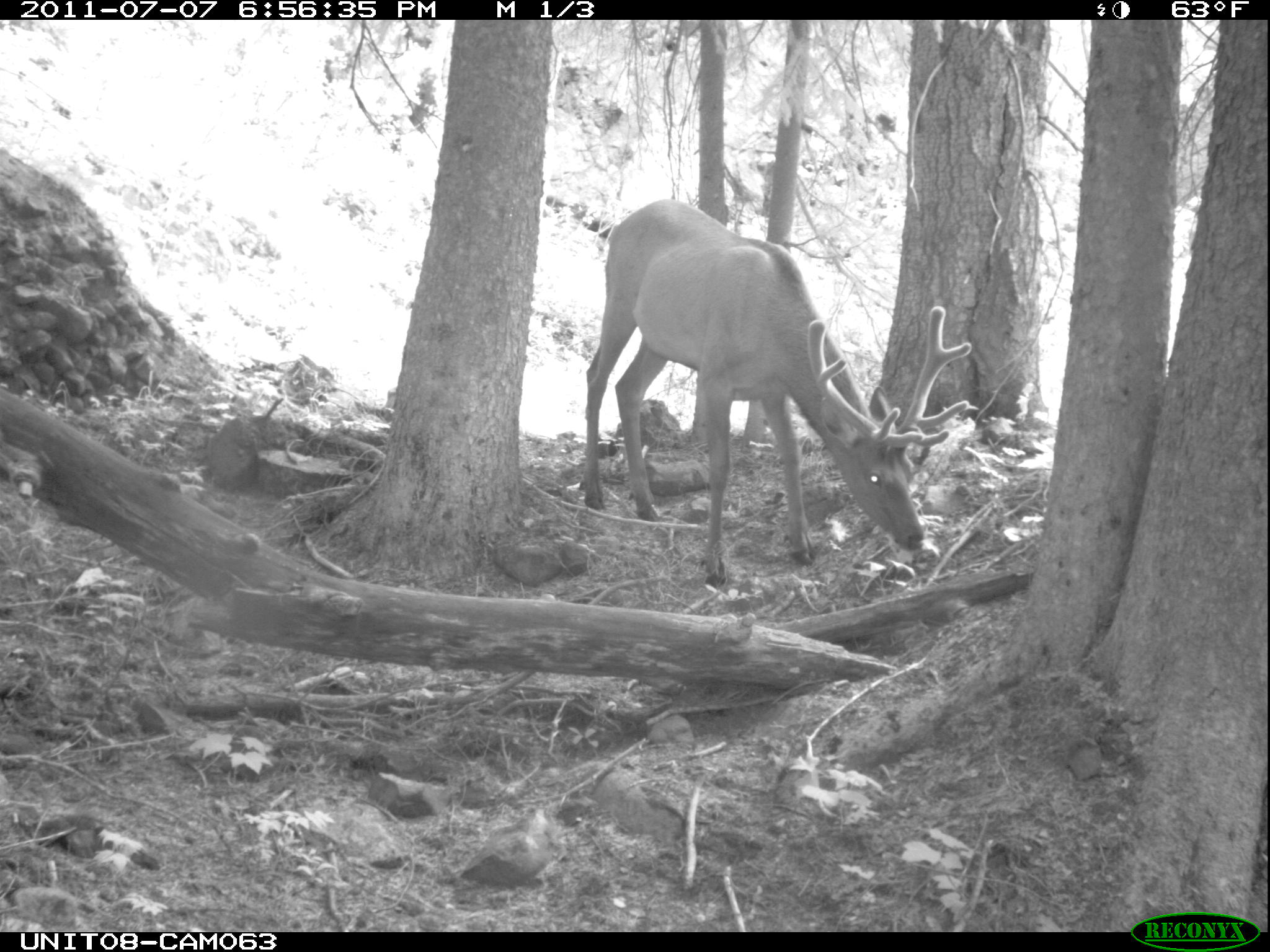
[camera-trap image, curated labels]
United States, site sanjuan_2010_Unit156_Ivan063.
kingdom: Animalia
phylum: Chordata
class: Mammalia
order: Artiodactyla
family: Cervidae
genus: Cervus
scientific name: Cervus elaphus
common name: red deer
Cervus elaphus (red deer).